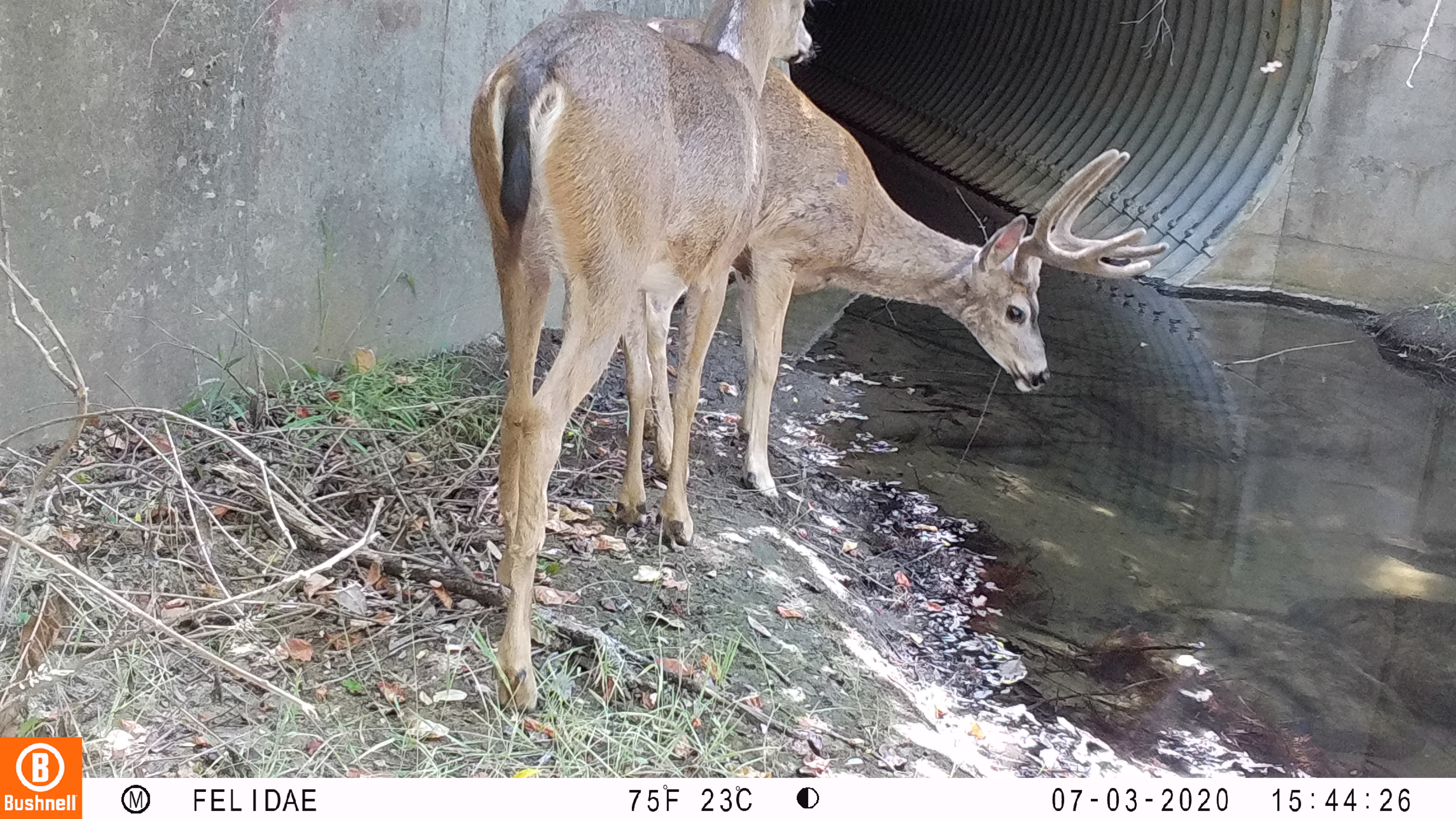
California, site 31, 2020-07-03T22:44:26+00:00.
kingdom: Animalia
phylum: Chordata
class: Mammalia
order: Artiodactyla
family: Cervidae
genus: Odocoileus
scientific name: Odocoileus hemionus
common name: mule deer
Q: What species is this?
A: Mule deer (Odocoileus hemionus).